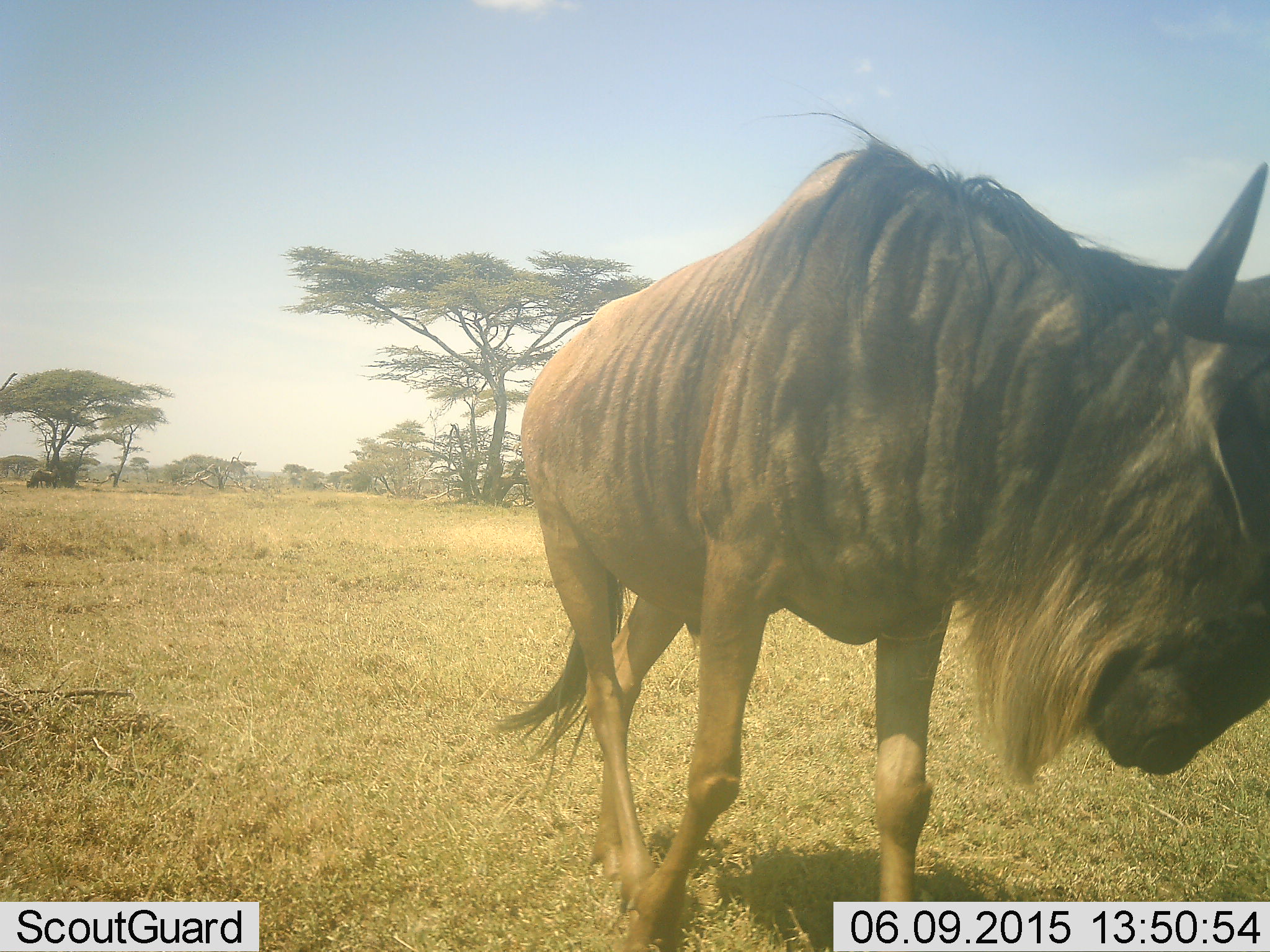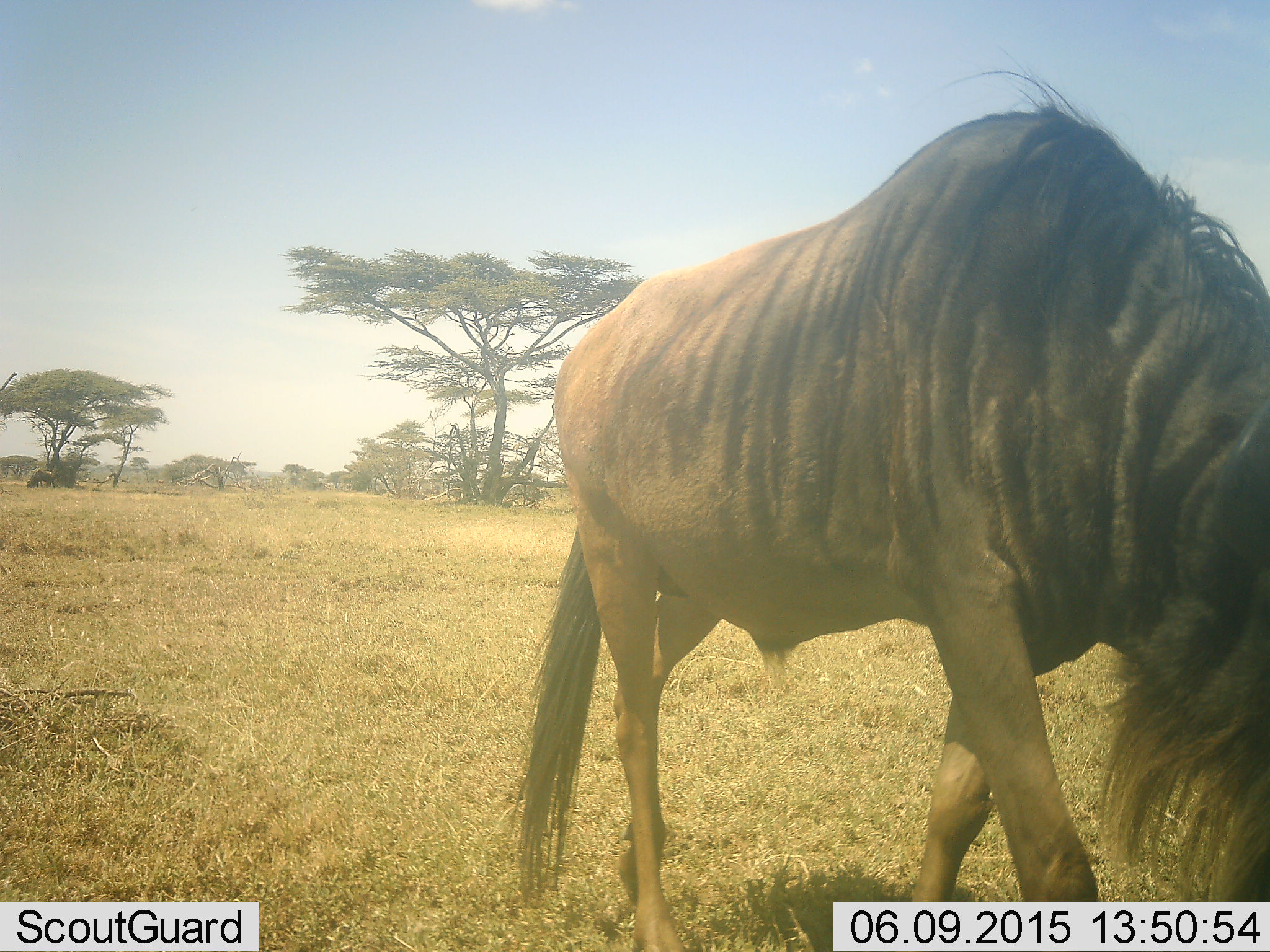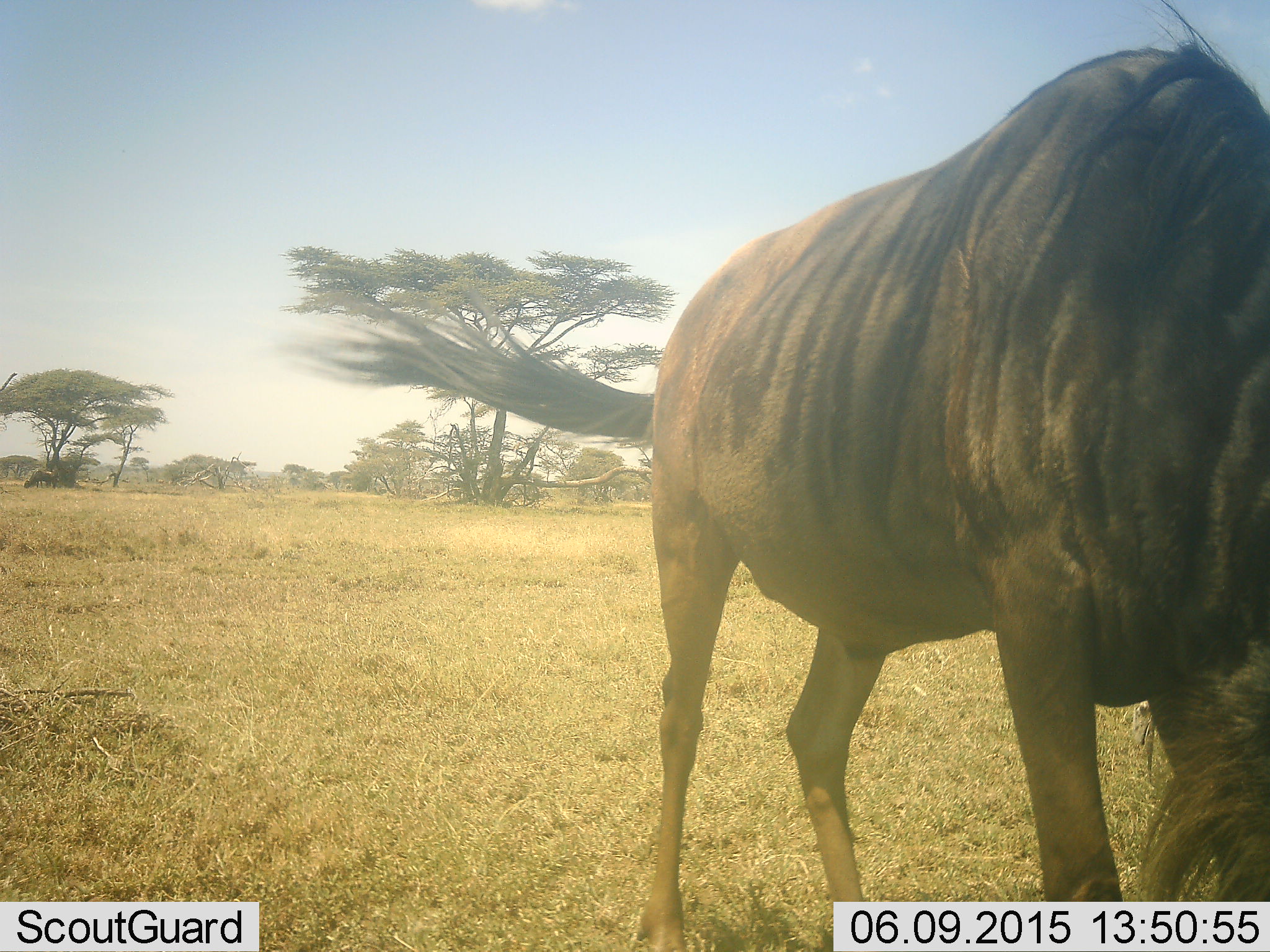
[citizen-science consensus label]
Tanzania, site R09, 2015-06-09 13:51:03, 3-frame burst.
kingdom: Animalia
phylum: Chordata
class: Mammalia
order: Artiodactyla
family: Bovidae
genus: Connochaetes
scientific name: Connochaetes taurinus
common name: blue wildebeest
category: wildebeest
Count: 1.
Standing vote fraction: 10%.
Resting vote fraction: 0%.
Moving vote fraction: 80%.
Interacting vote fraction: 0%.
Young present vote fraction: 0%.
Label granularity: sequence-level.